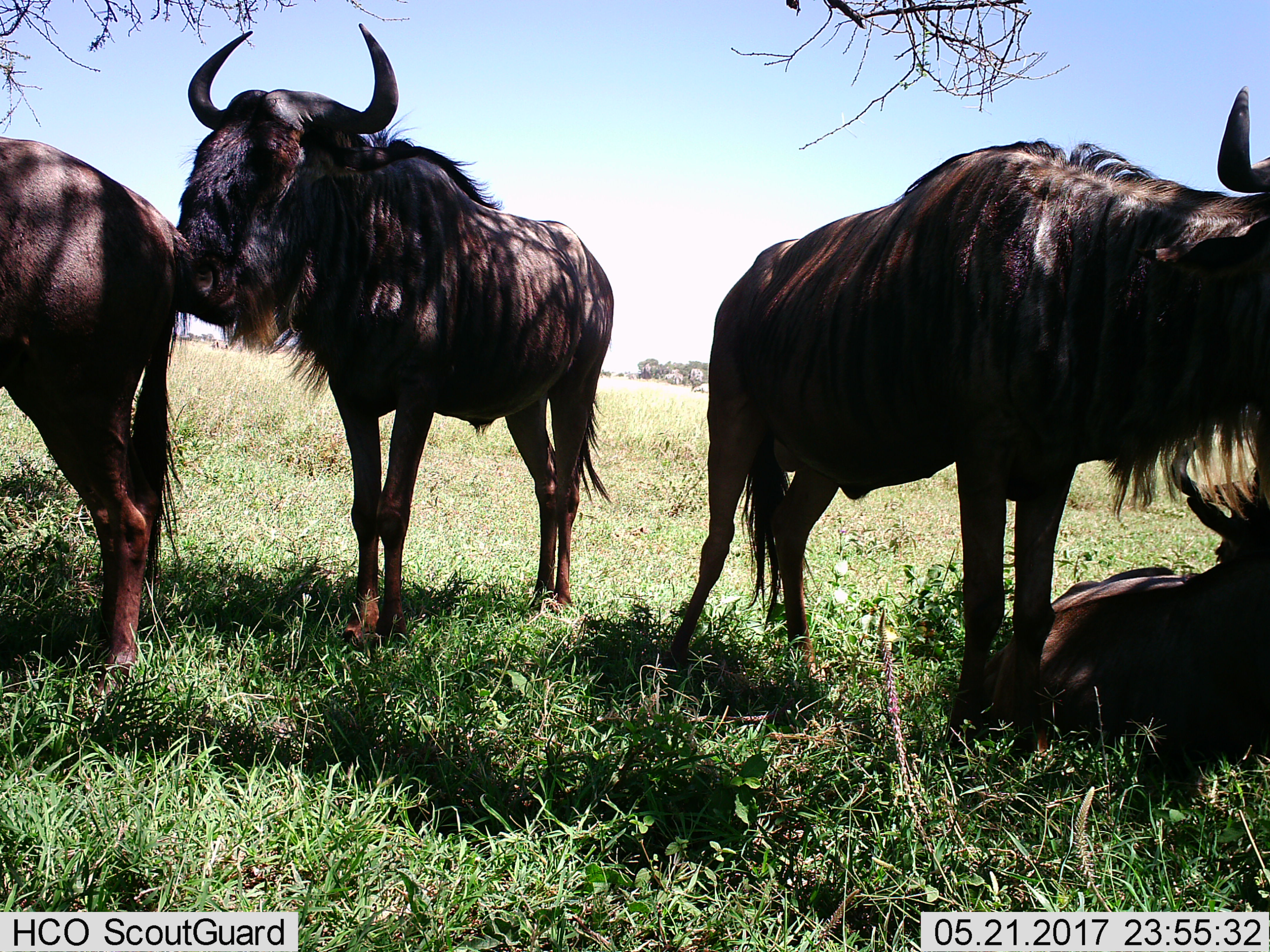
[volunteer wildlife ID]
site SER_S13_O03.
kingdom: Animalia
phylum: Chordata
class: Mammalia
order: Artiodactyla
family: Bovidae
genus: Connochaetes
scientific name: Connochaetes taurinus taurinus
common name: blue wildebeest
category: wildebeestblue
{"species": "wildebeestblue (blue wildebeest) (Connochaetes taurinus taurinus)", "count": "4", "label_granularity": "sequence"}